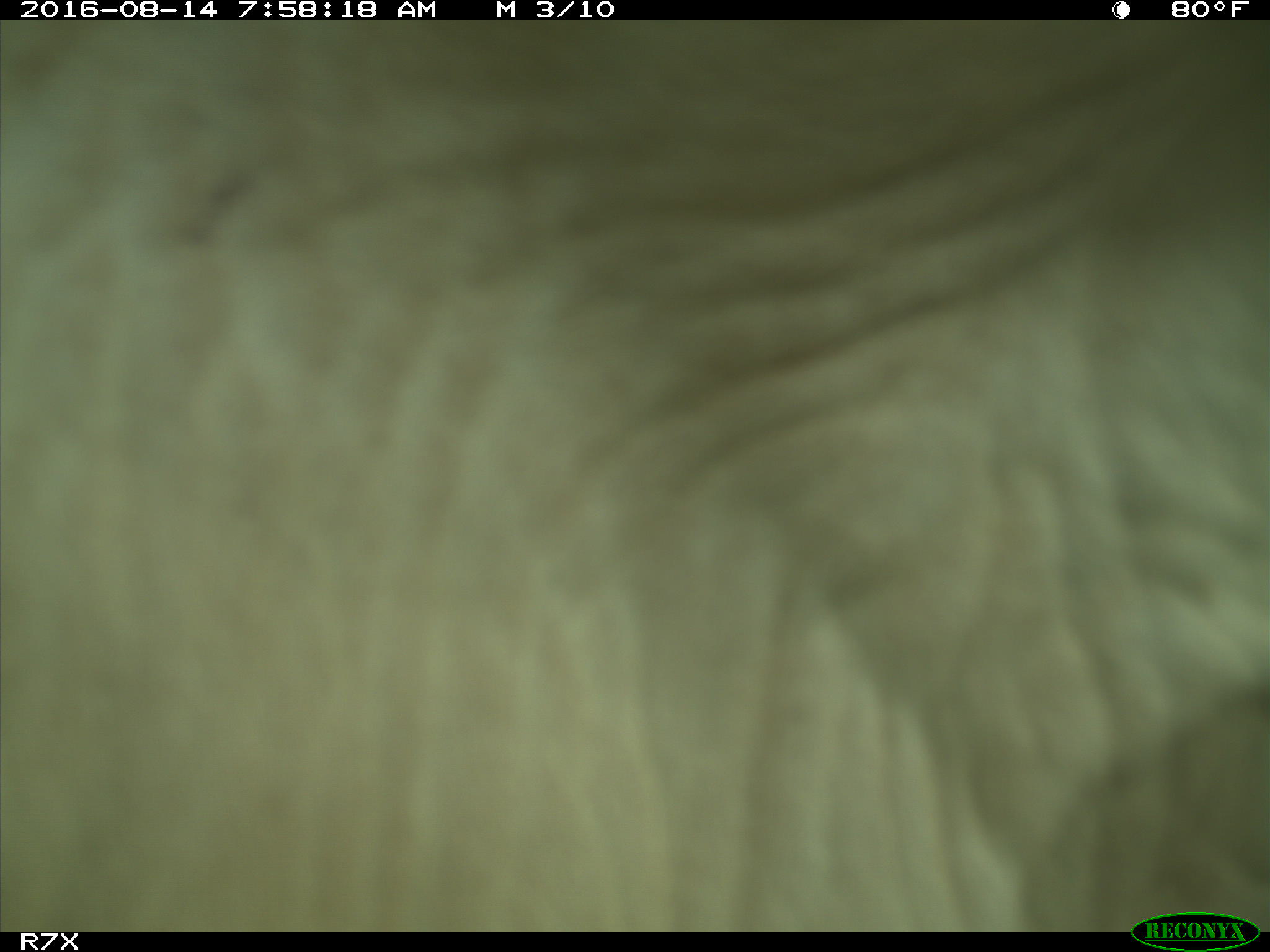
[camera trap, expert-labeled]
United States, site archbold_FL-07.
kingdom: Animalia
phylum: Chordata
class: Mammalia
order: Artiodactyla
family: Bovidae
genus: Bos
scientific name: Bos taurus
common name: domestic cow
Bos taurus (domestic cow).